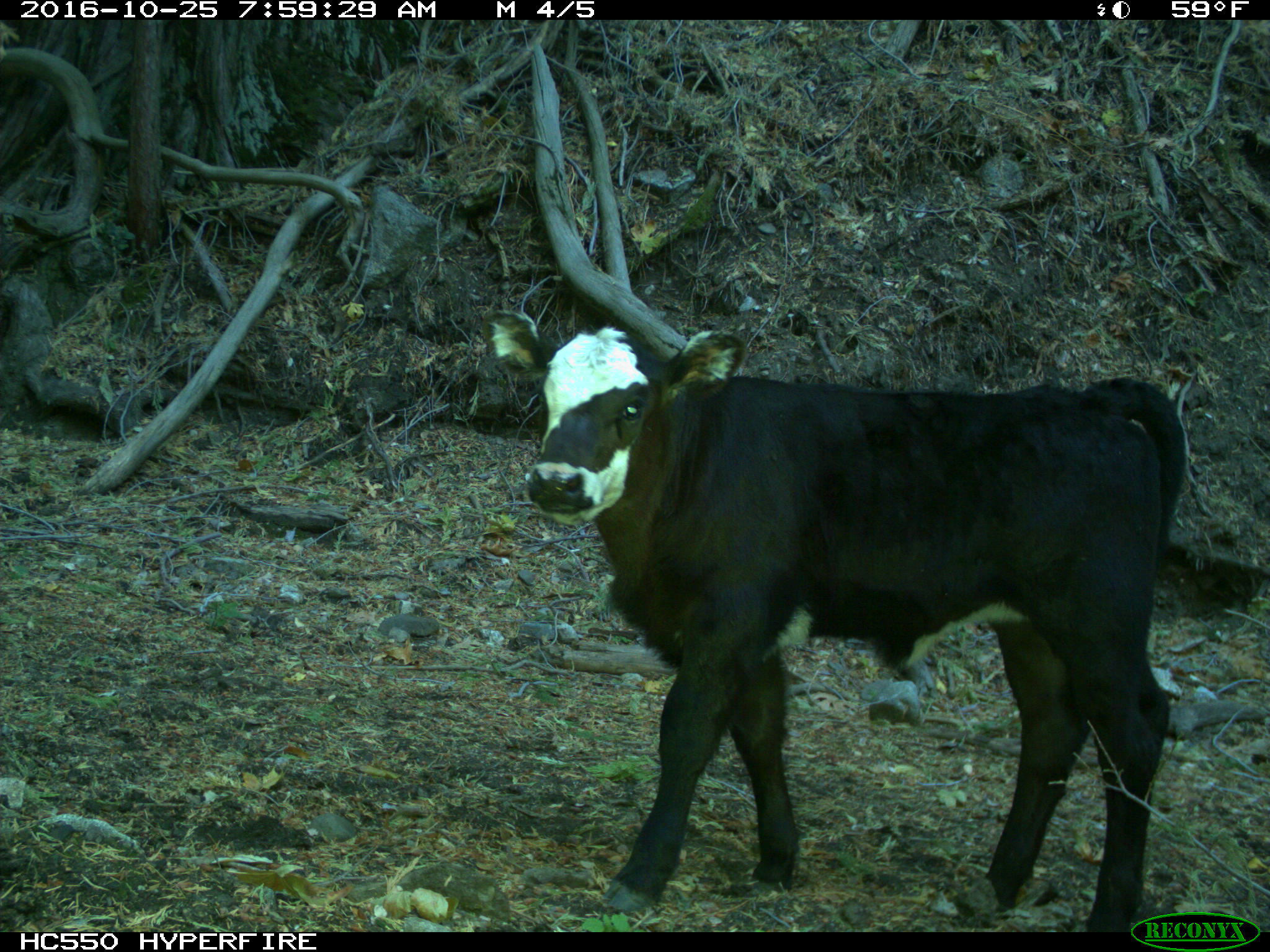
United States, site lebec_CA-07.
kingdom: Animalia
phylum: Chordata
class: Mammalia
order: Artiodactyla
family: Bovidae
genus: Bos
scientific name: Bos taurus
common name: domestic cow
Bos taurus (domestic cow).